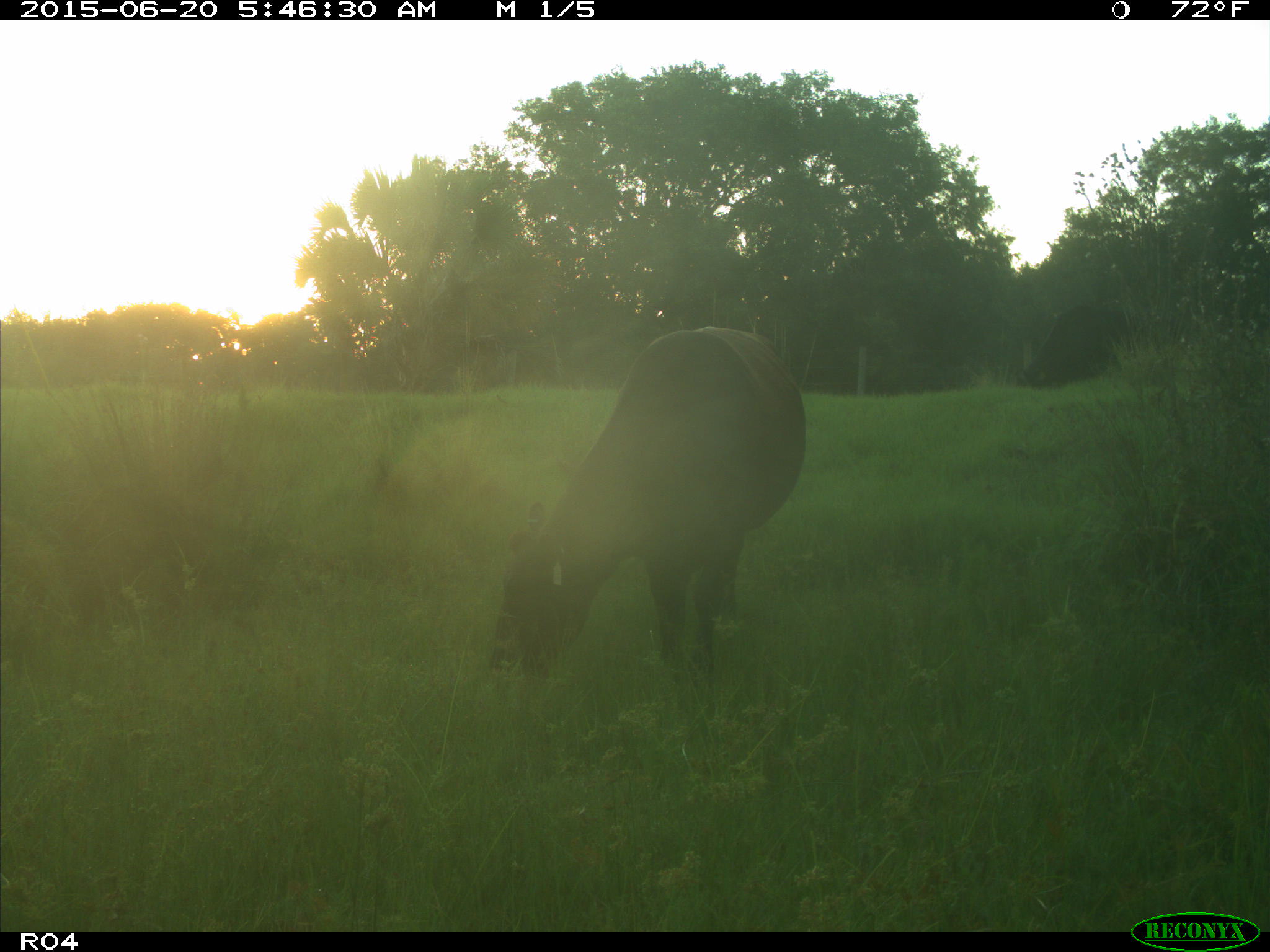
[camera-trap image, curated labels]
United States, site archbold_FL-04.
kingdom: Animalia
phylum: Chordata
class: Mammalia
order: Artiodactyla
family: Bovidae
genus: Bos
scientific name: Bos taurus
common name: domestic cow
Bos taurus (domestic cow).